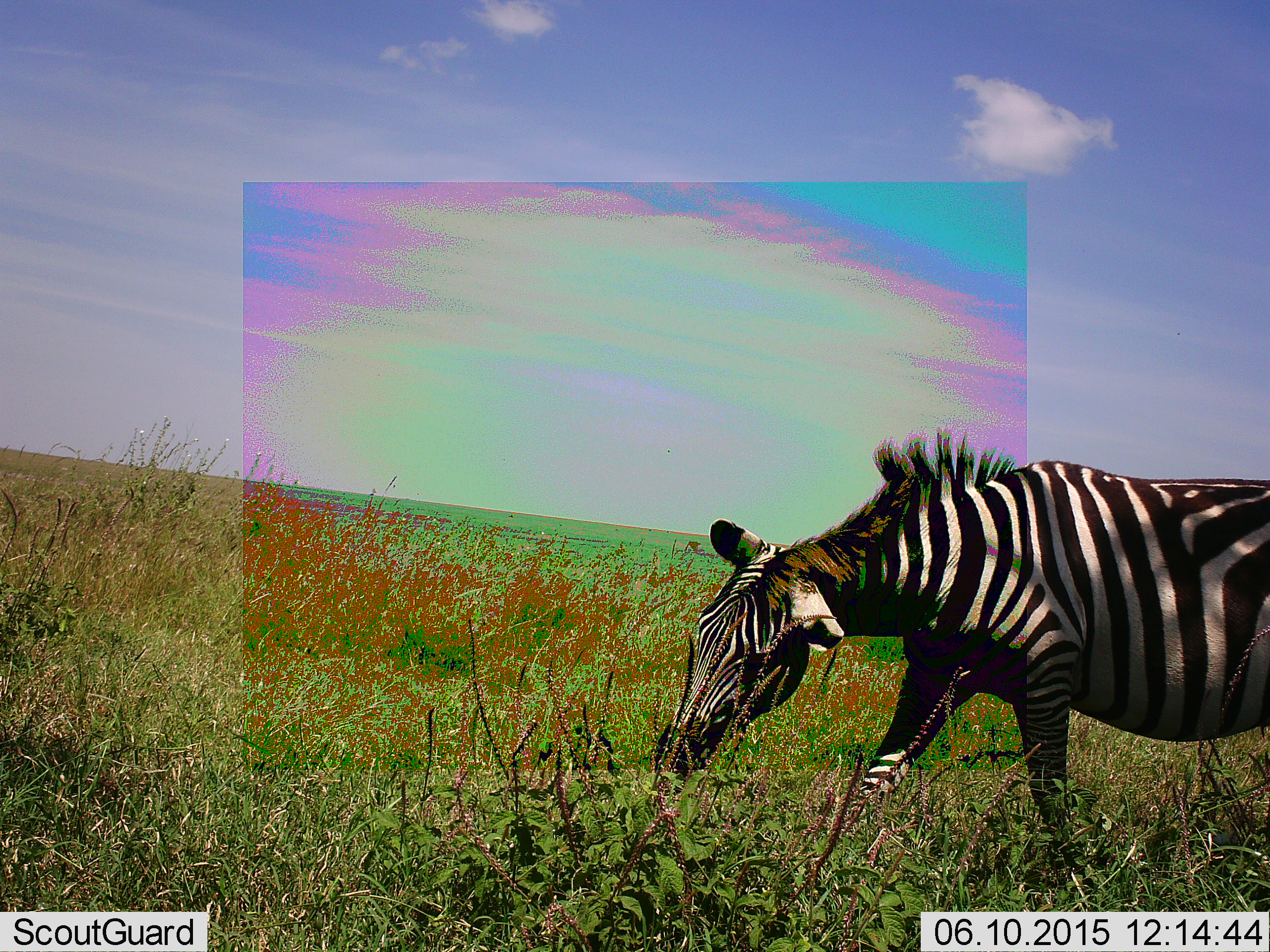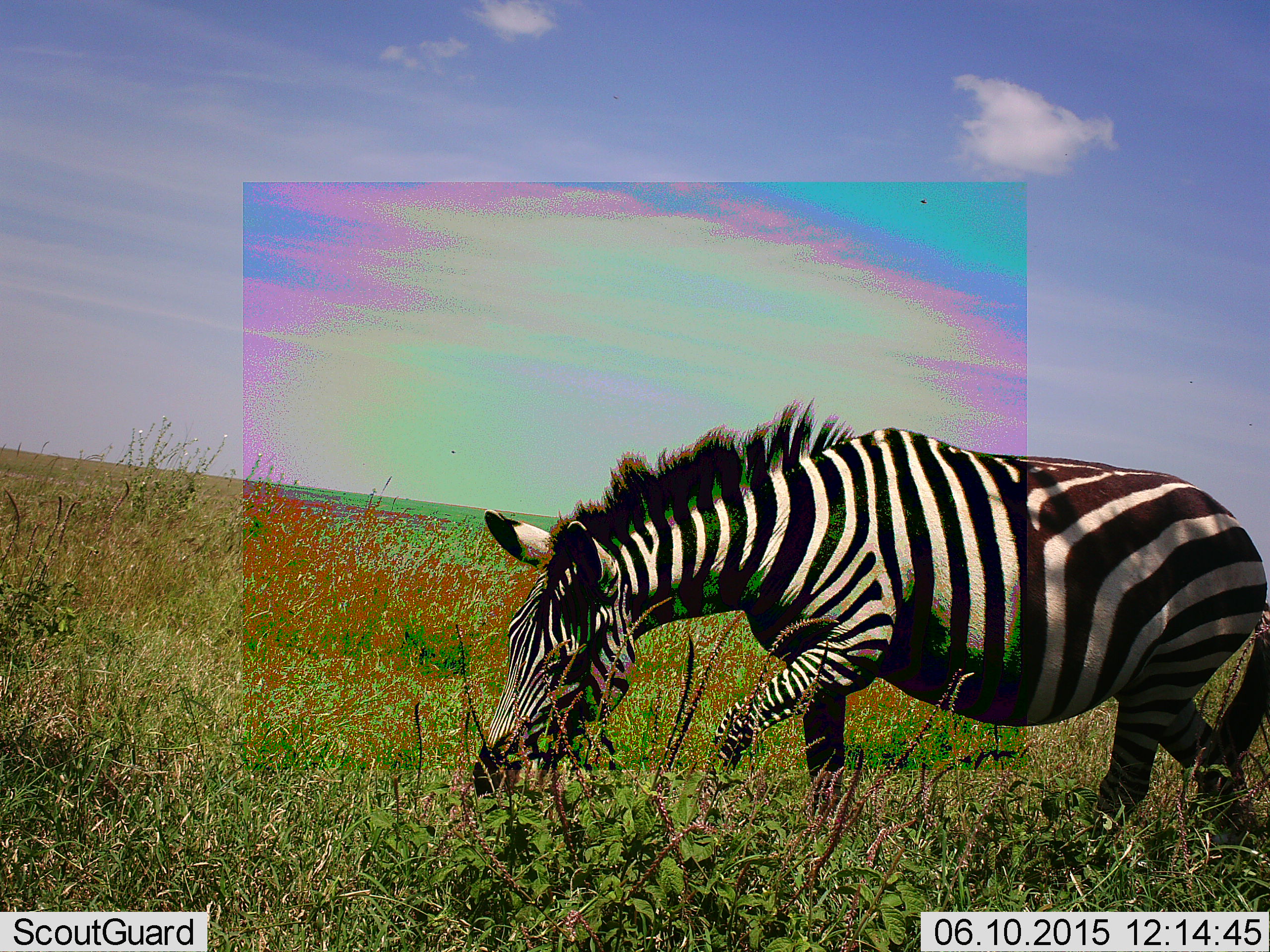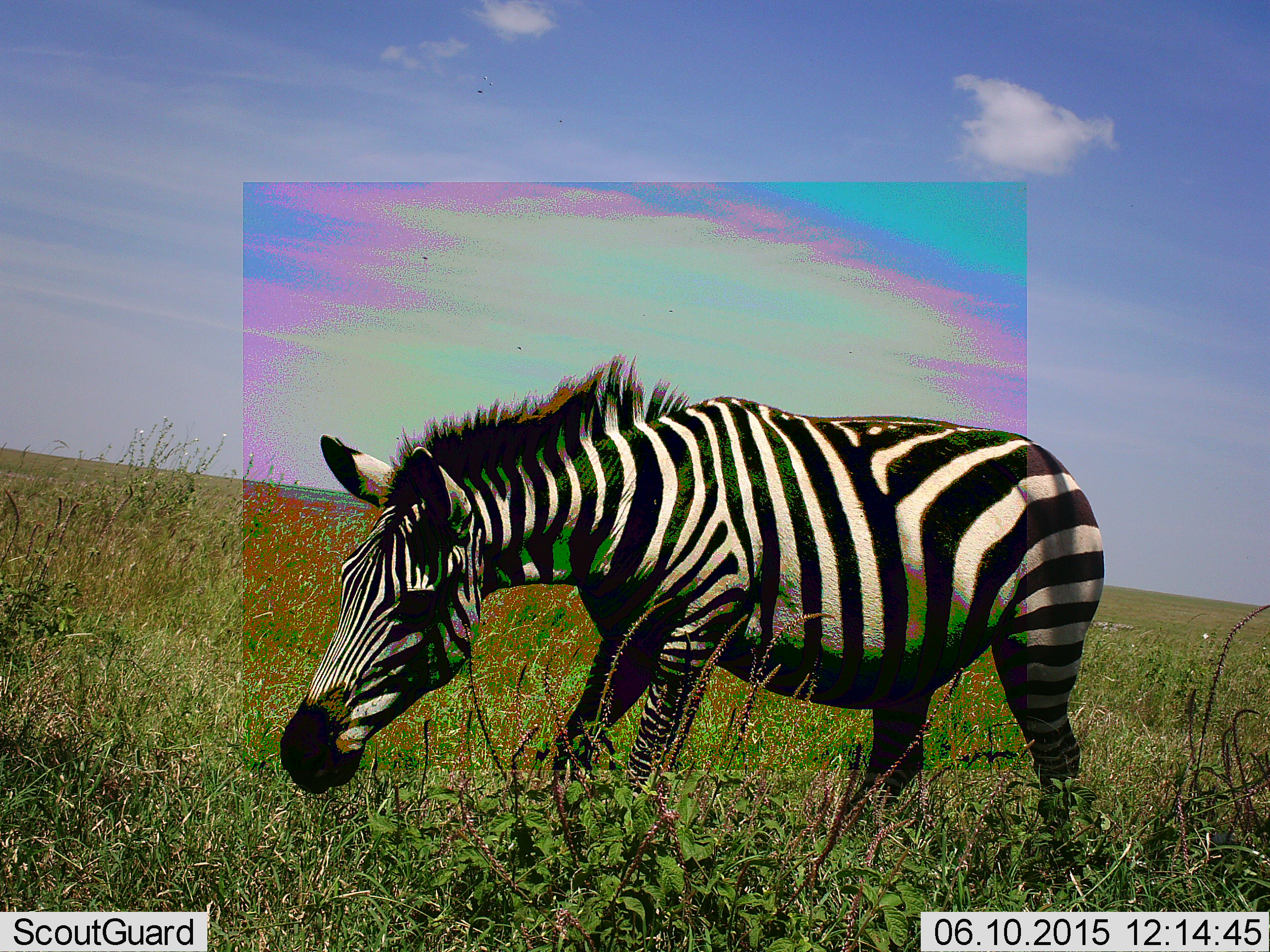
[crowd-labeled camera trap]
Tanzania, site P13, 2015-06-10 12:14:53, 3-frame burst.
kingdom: Animalia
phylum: Chordata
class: Mammalia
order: Perissodactyla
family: Equidae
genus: Equus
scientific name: Equus quagga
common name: plains zebra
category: zebra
Zebra (plains zebra) (Equus quagga), count 1. Behavior (volunteer vote fractions): standing 0%, resting 0%, moving 70%, interacting 0%. Young present (vote fraction): 0%. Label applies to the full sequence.